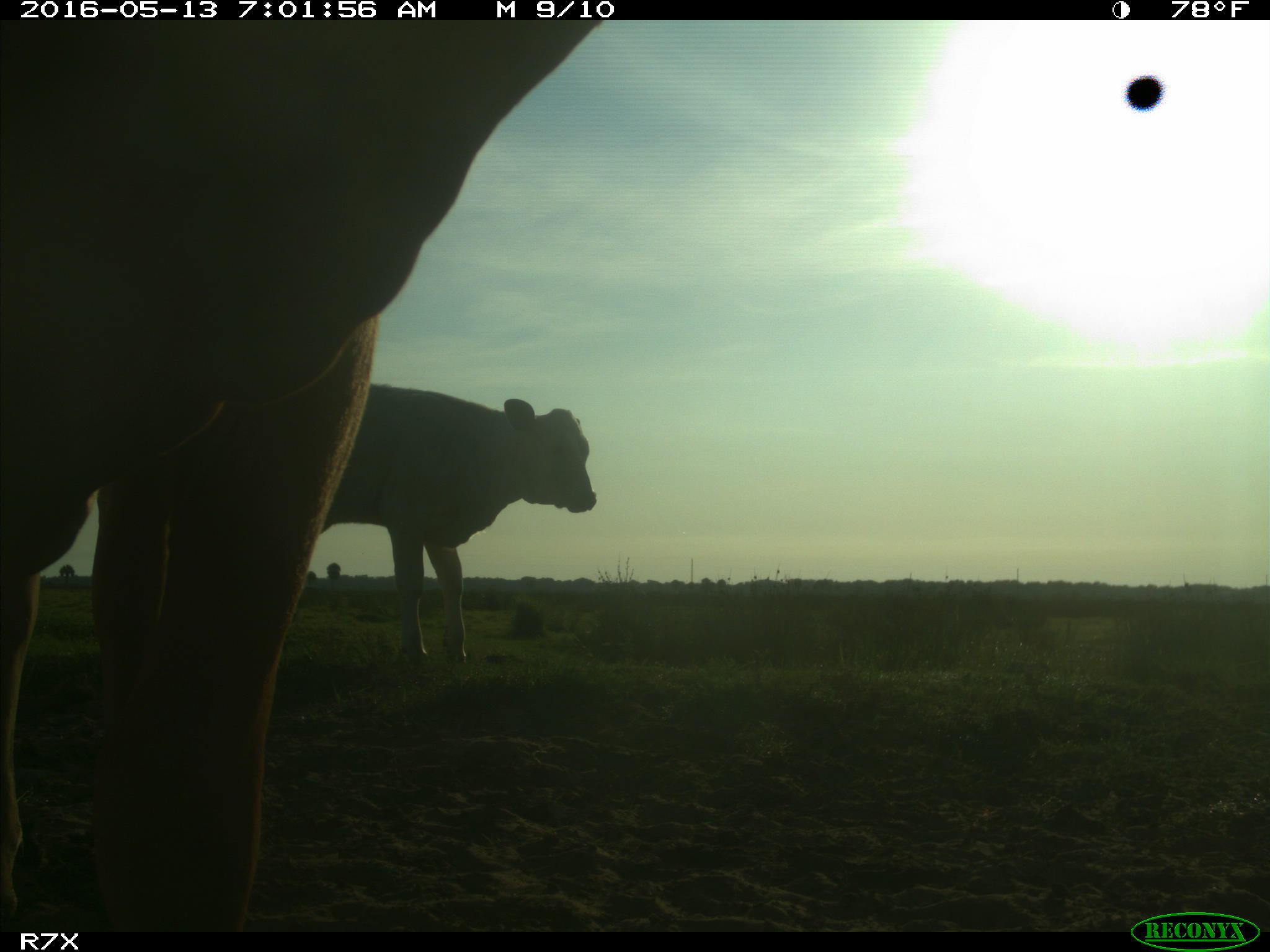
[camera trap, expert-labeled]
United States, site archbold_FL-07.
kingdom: Animalia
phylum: Chordata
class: Mammalia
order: Artiodactyla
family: Bovidae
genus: Bos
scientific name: Bos taurus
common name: domestic cow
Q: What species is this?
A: Bos taurus (domestic cow).